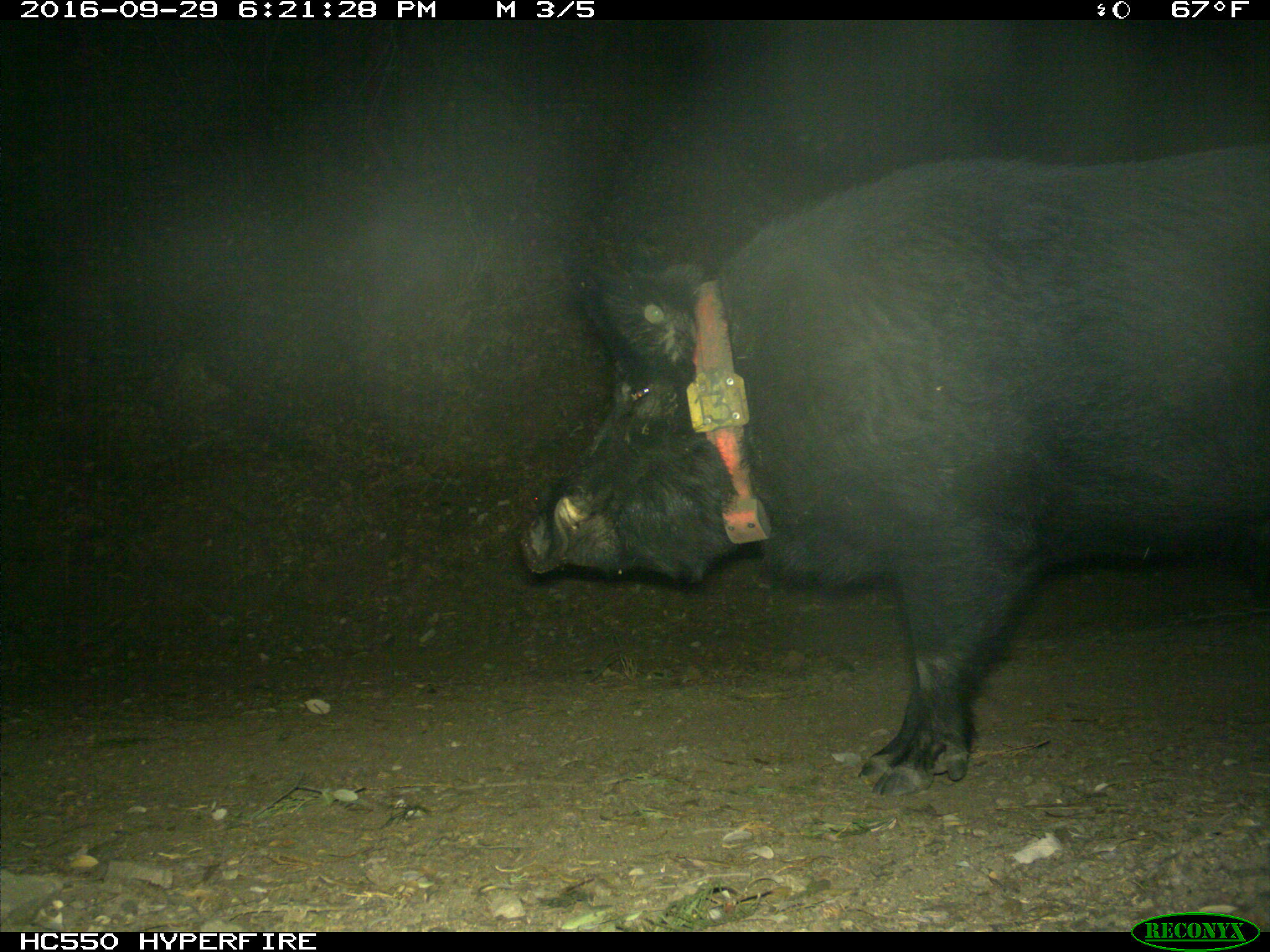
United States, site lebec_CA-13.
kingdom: Animalia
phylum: Chordata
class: Mammalia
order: Artiodactyla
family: Suidae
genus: Sus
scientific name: Sus scrofa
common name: wild boar